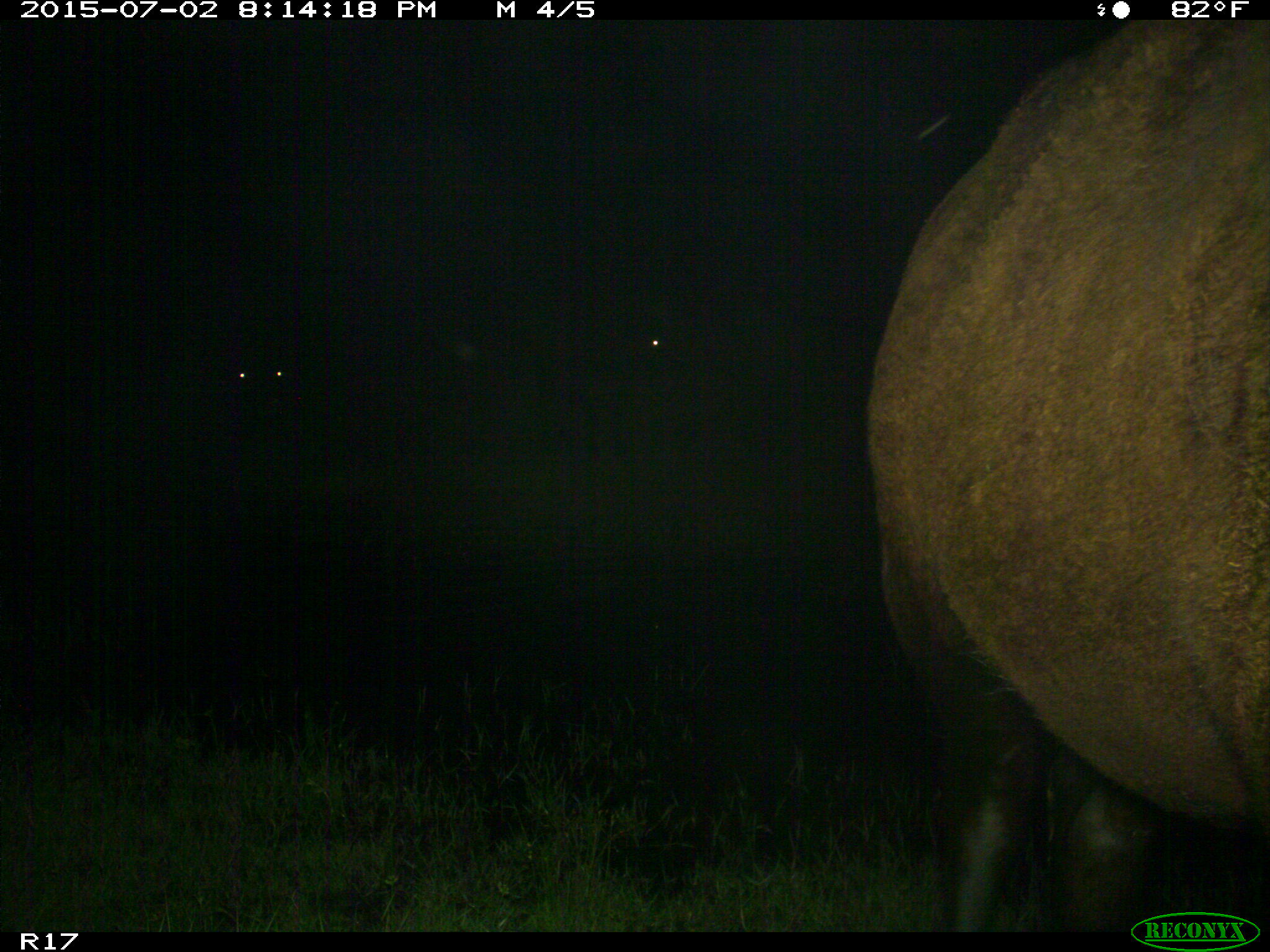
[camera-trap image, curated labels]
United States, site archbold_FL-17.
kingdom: Animalia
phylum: Chordata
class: Mammalia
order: Artiodactyla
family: Bovidae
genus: Bos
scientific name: Bos taurus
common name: domestic cow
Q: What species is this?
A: Bos taurus (domestic cow).